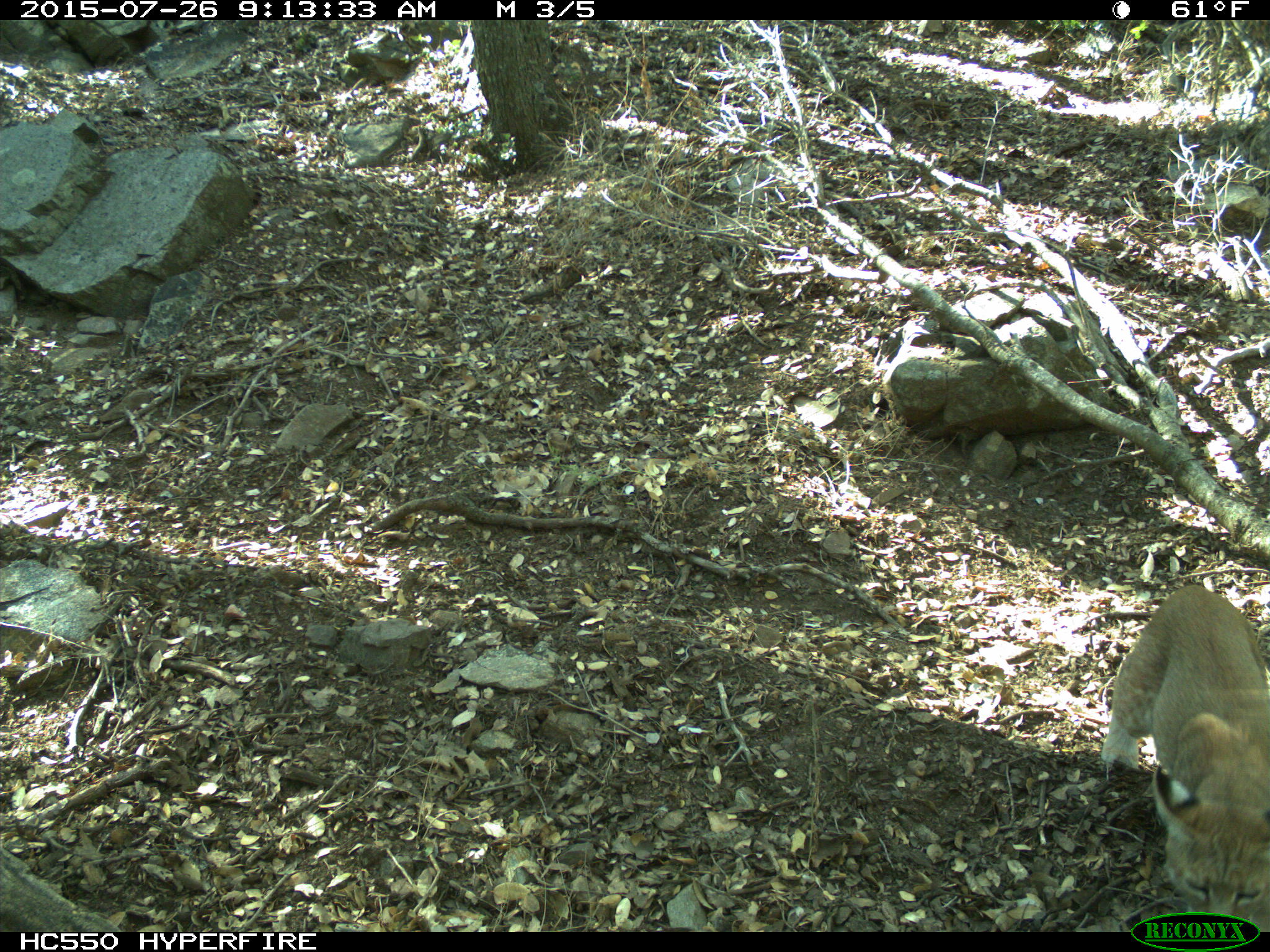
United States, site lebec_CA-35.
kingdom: Animalia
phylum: Chordata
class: Mammalia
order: Carnivora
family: Felidae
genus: Lynx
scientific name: Lynx rufus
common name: bobcat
Lynx rufus (bobcat).